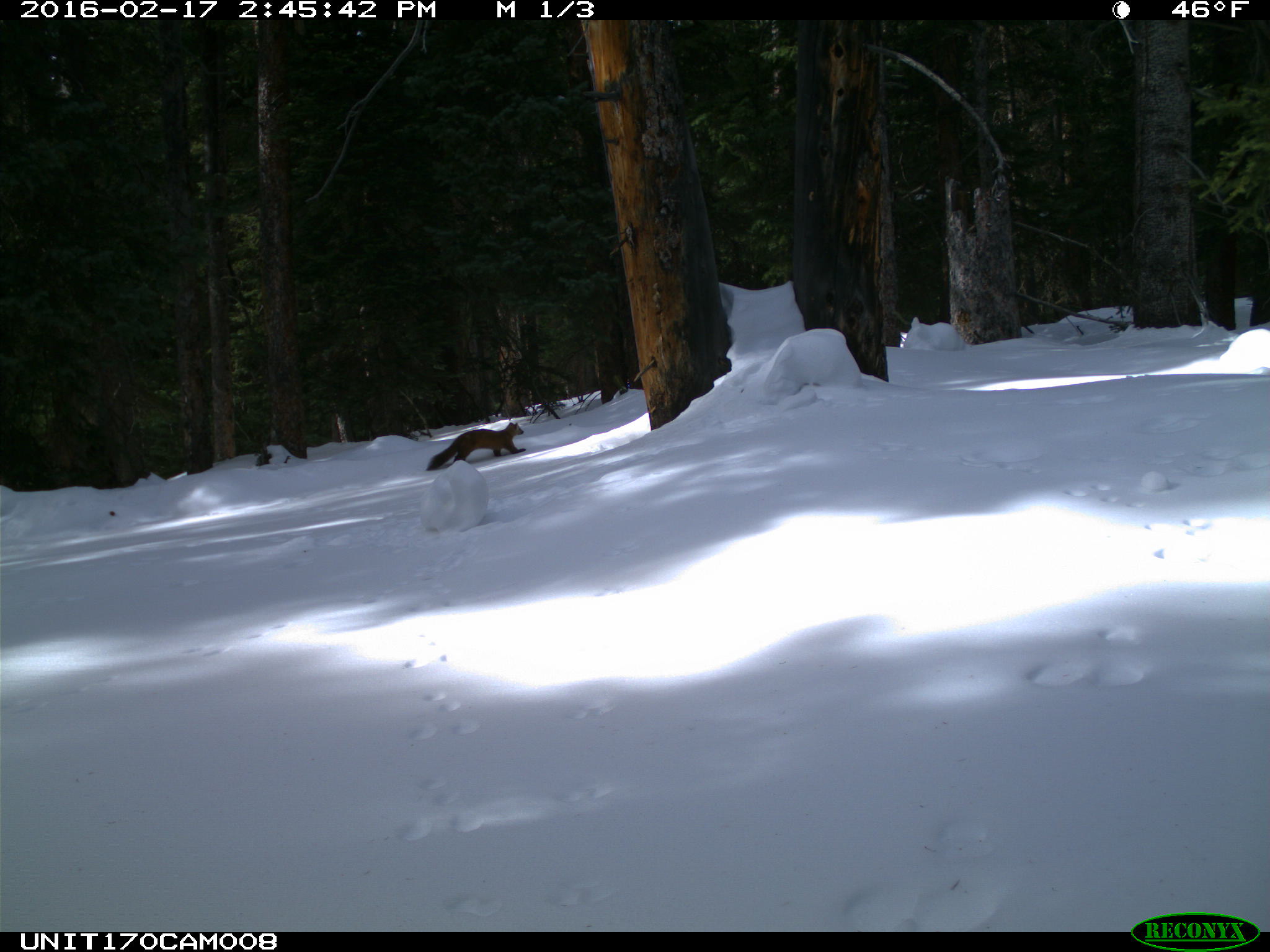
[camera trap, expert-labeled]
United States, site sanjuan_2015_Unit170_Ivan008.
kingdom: Animalia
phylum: Chordata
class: Mammalia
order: Carnivora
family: Mustelidae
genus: Martes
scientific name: Martes americana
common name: american marten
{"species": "Martes americana (american marten)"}